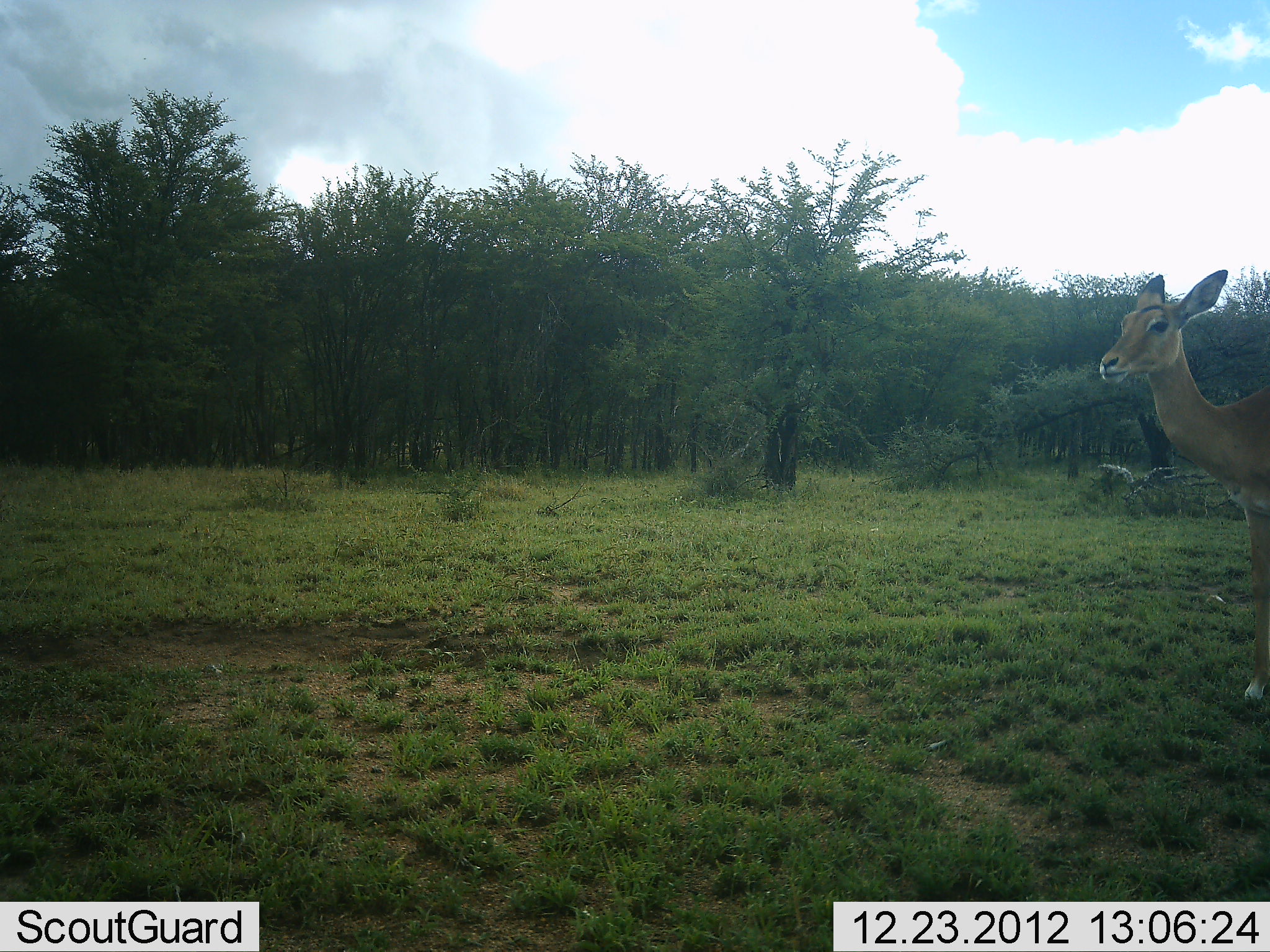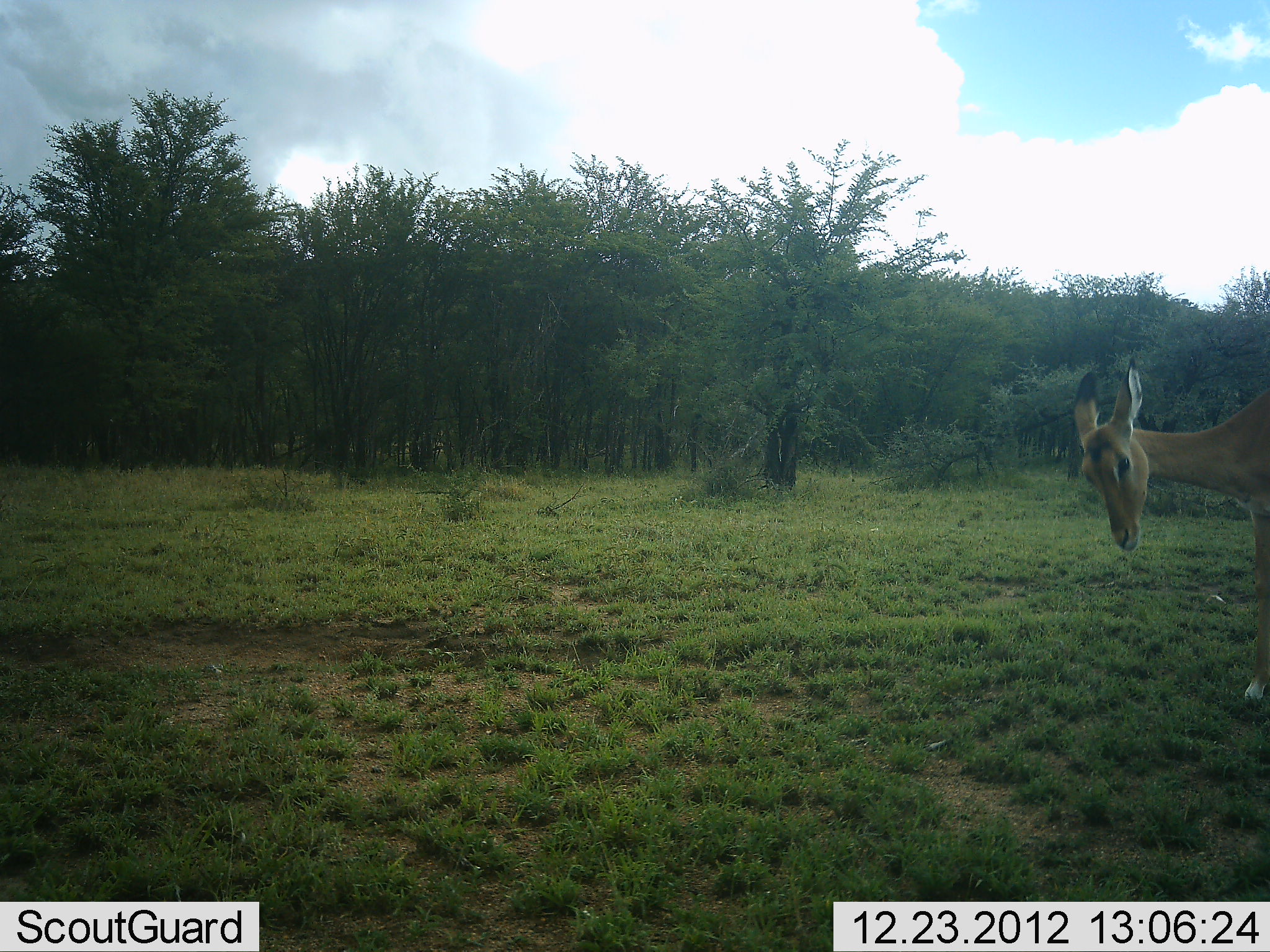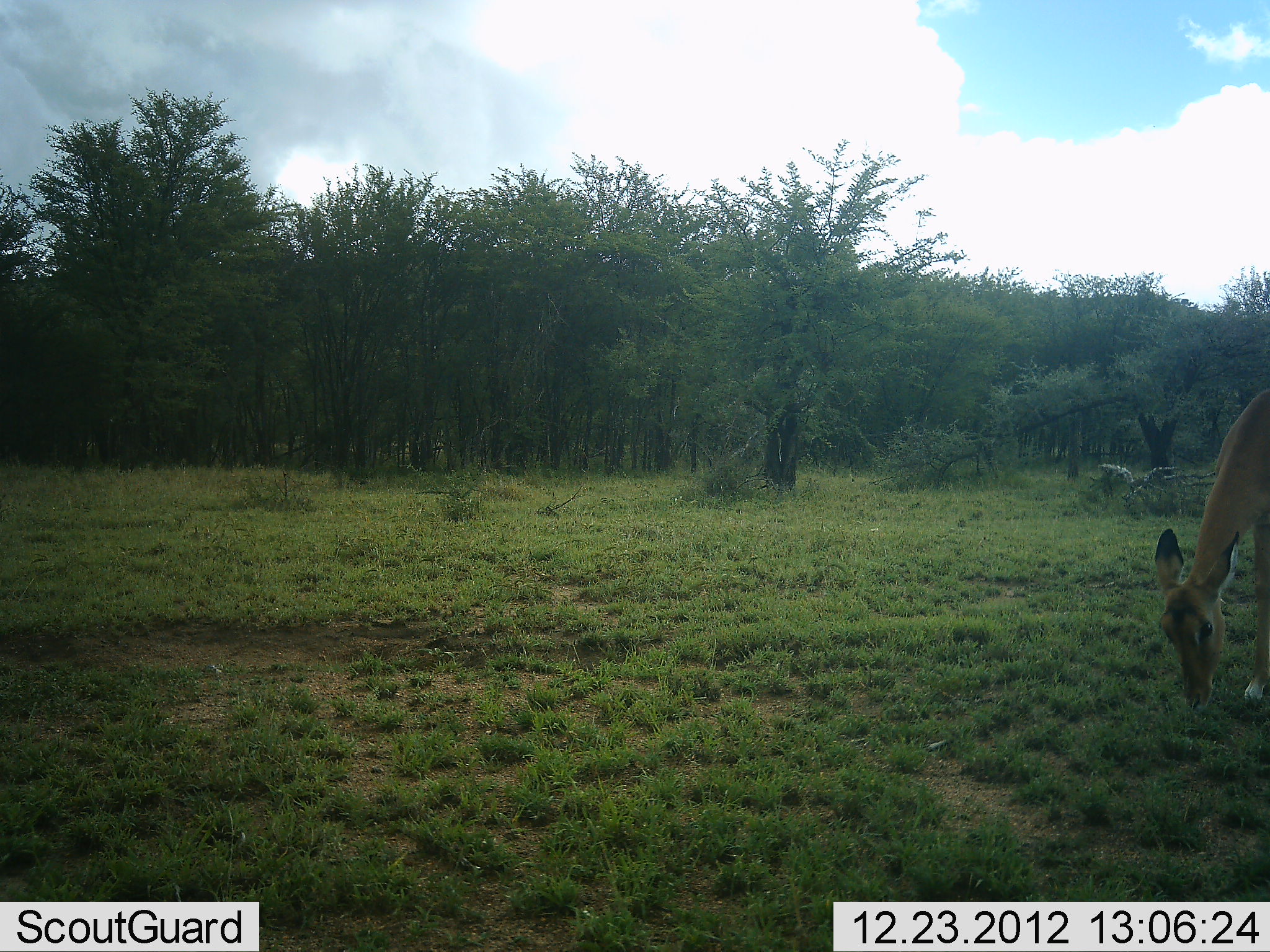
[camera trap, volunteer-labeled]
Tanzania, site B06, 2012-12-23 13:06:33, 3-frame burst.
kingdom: Animalia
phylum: Chordata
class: Mammalia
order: Artiodactyla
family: Bovidae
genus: Aepyceros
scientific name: Aepyceros melampus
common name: impala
Impala (Aepyceros melampus), count 1. Behavior (volunteer vote fractions): standing 57%, resting 0%, moving 7%, interacting 0%. Young present (vote fraction): 0%. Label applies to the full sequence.